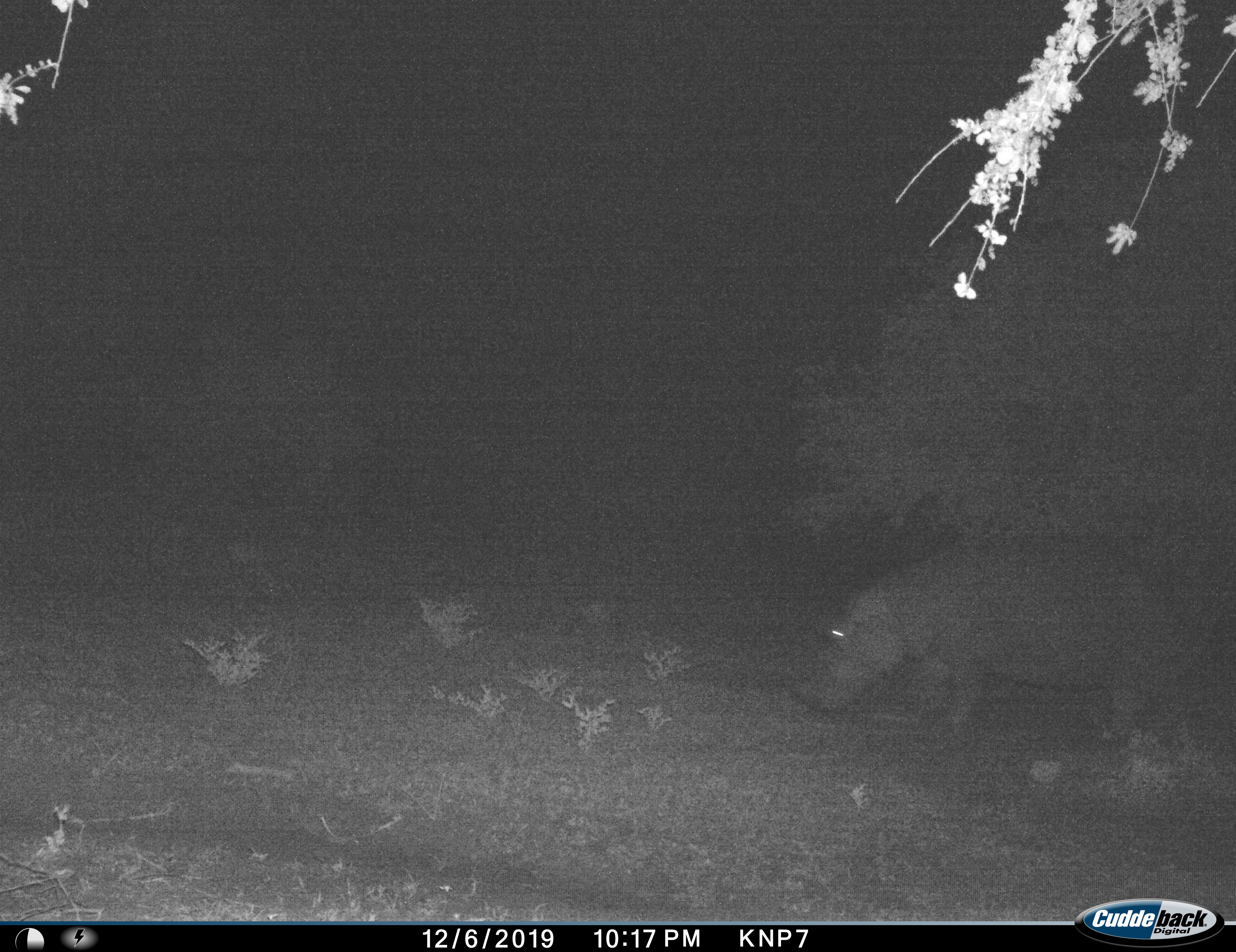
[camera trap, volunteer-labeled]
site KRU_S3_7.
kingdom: Animalia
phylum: Chordata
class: Mammalia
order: Artiodactyla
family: Hippopotamidae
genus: Hippopotamus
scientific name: Hippopotamus amphibius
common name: hippopotamus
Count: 1.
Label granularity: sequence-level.